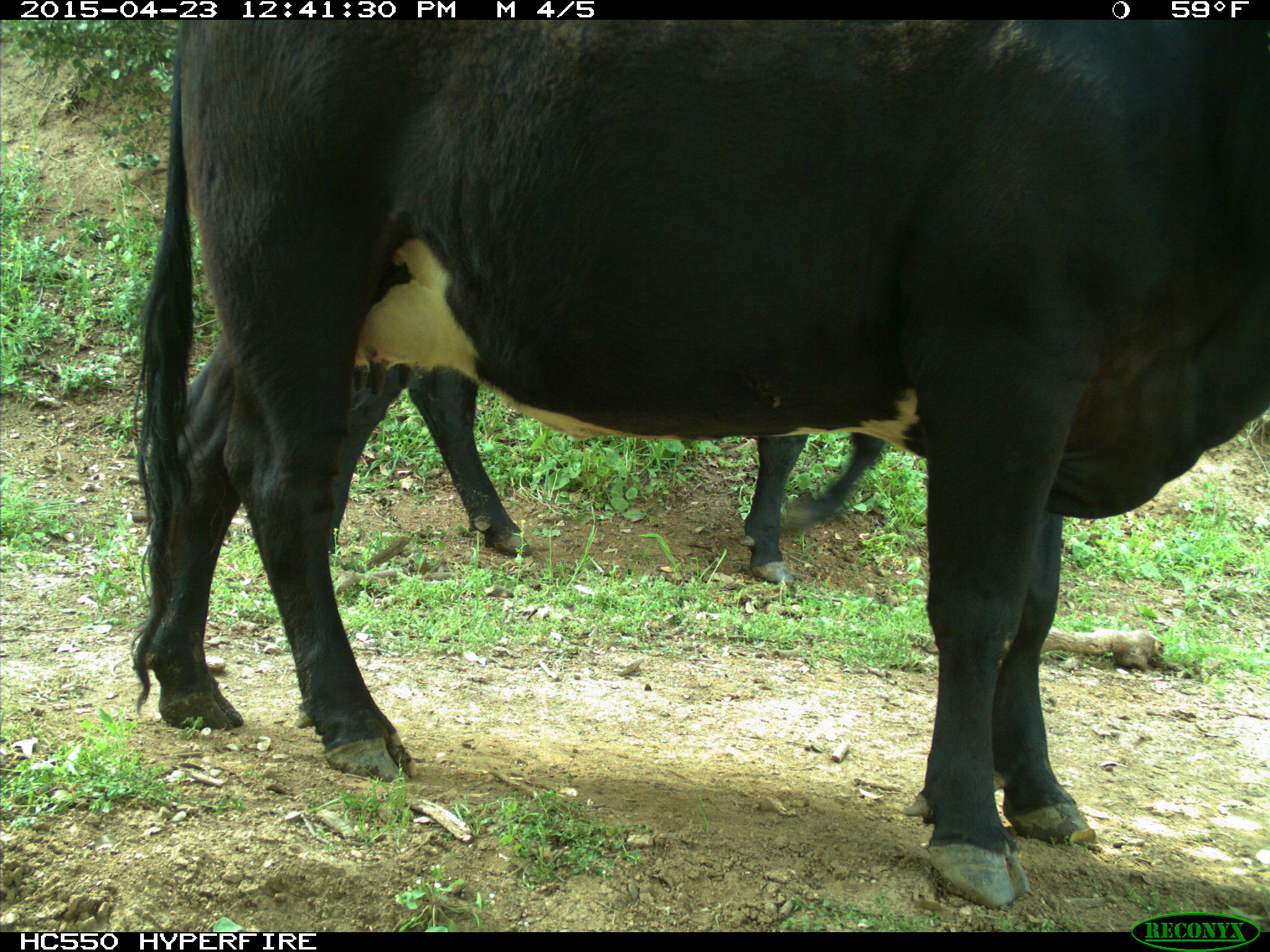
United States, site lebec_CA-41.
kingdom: Animalia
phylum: Chordata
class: Mammalia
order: Artiodactyla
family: Bovidae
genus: Bos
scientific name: Bos taurus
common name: domestic cow